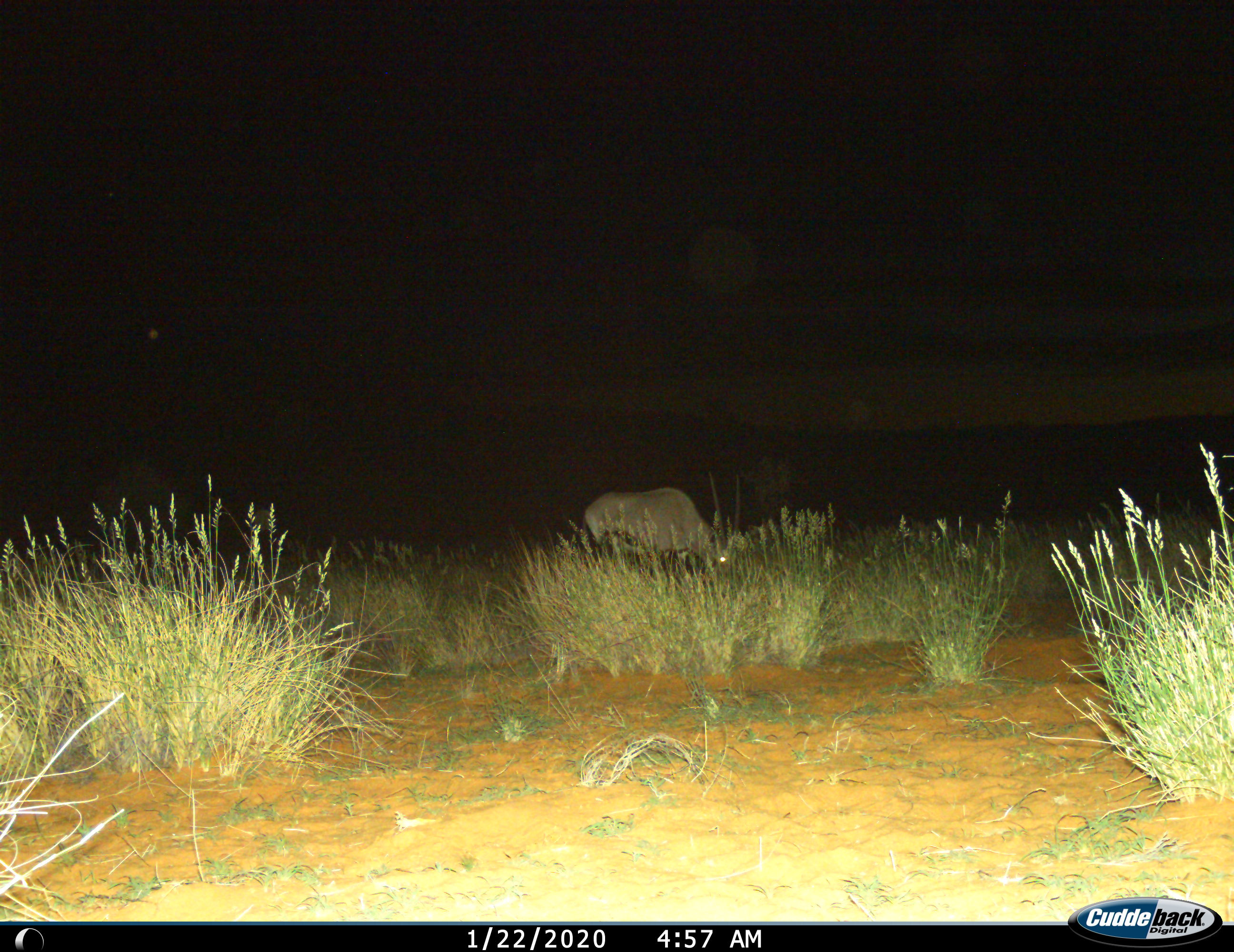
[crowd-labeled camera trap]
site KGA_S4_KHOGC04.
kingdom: Animalia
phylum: Chordata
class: Mammalia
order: Artiodactyla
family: Bovidae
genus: Oryx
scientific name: Oryx gazella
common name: gemsbok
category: oryx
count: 1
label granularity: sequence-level